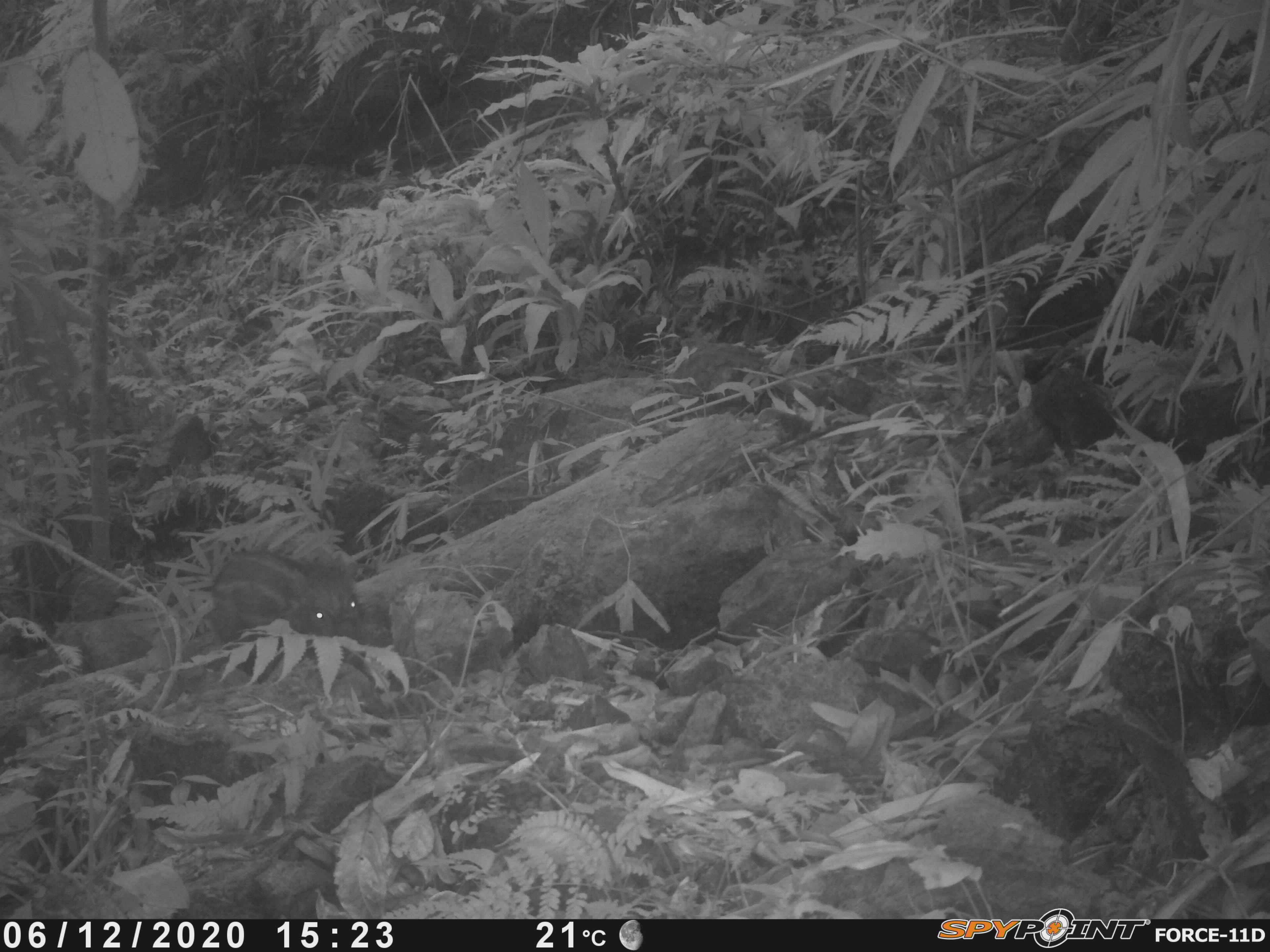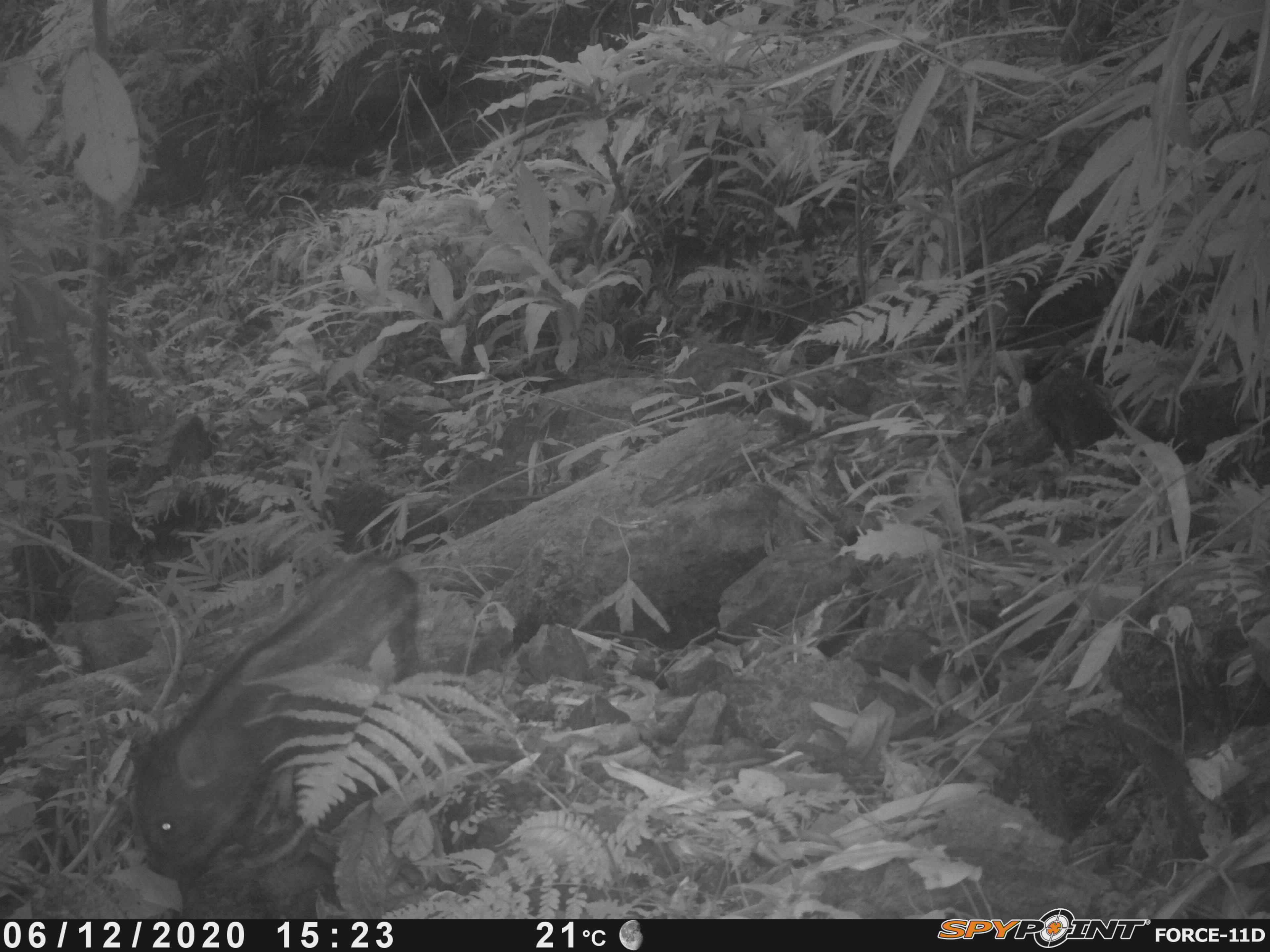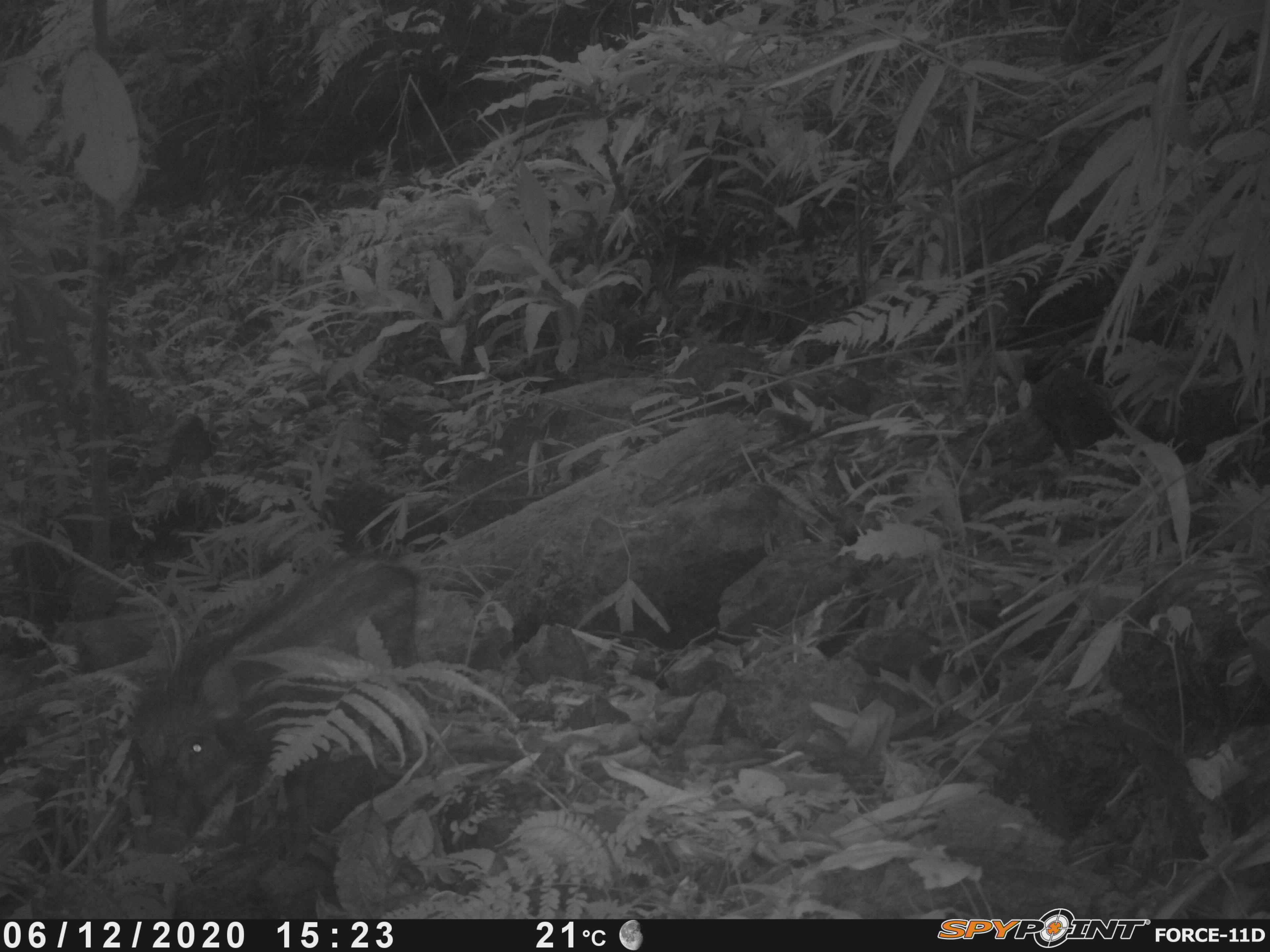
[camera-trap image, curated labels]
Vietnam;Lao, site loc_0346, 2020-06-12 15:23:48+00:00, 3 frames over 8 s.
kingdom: Animalia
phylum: Chordata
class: Mammalia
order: Artiodactyla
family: Suidae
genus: Sus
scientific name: Sus scrofa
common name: eurasian wild pig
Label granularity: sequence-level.